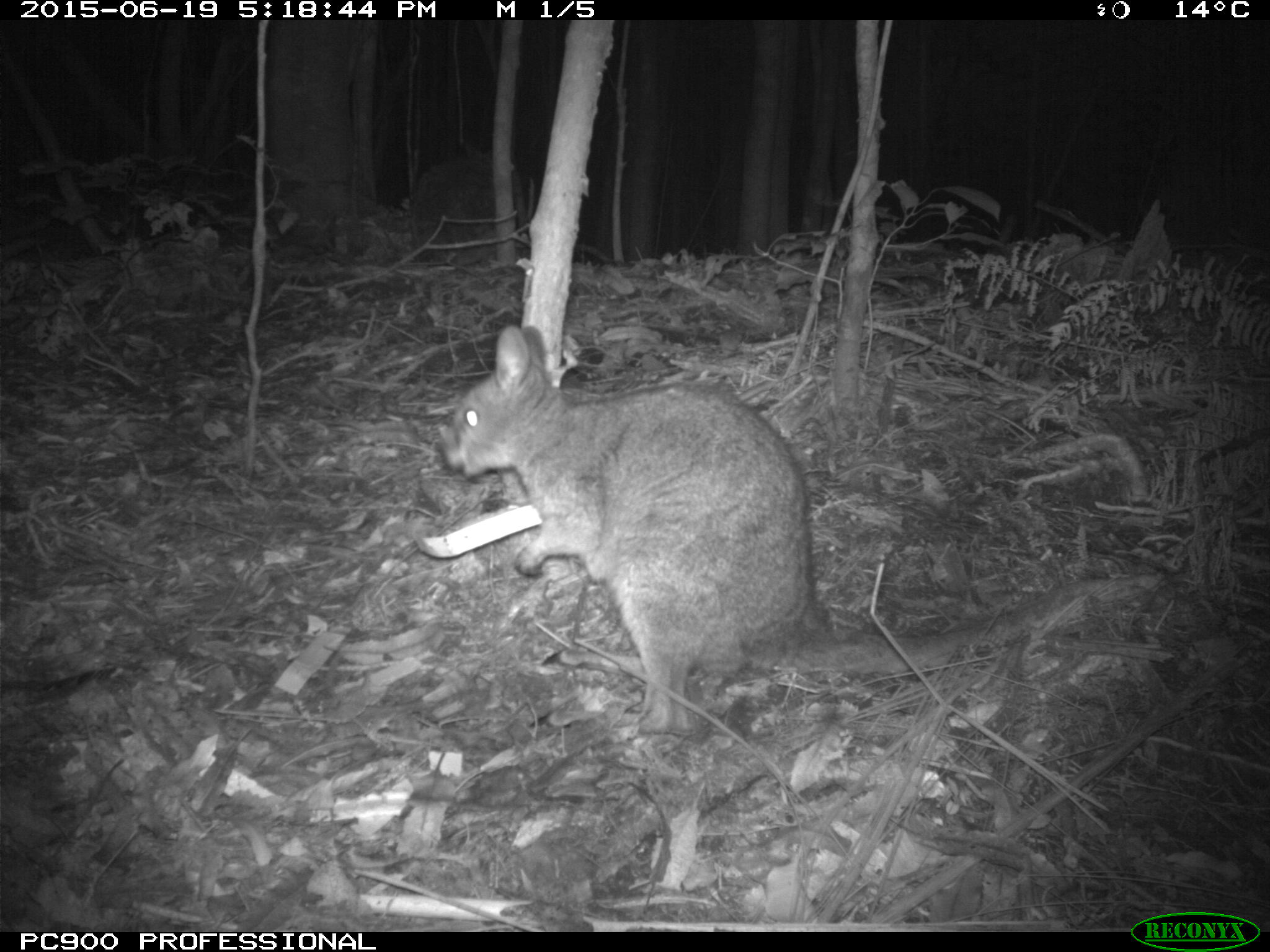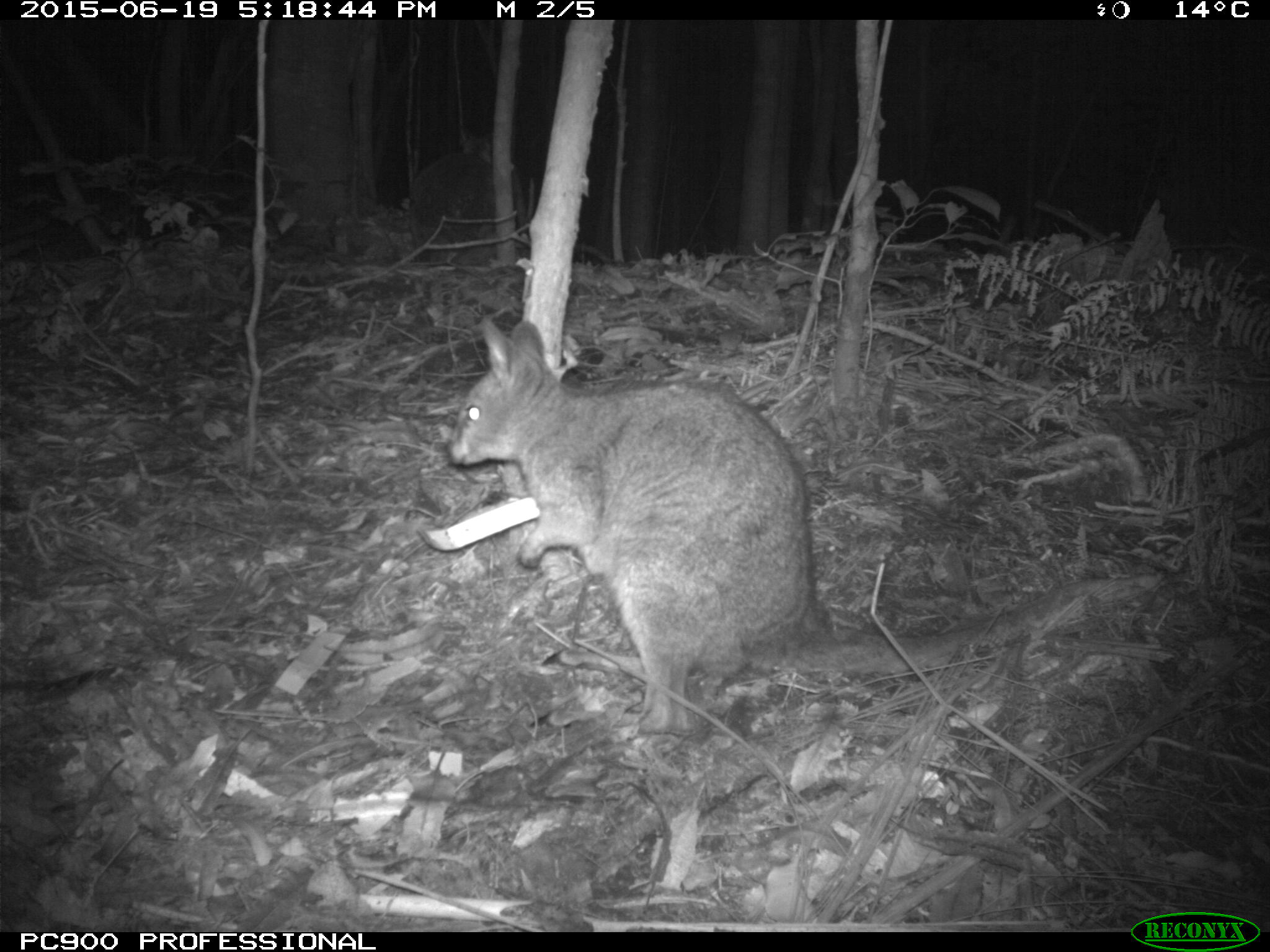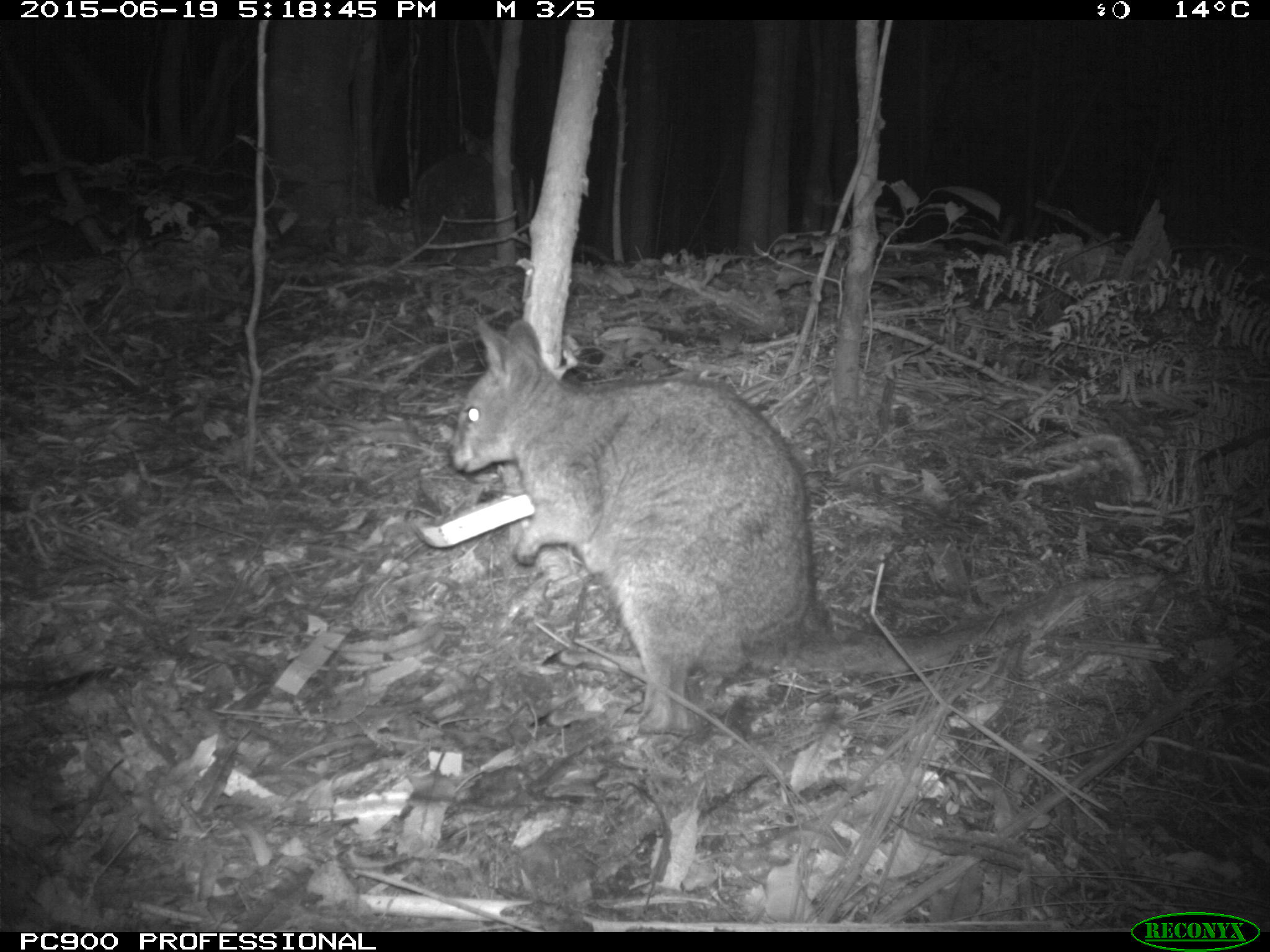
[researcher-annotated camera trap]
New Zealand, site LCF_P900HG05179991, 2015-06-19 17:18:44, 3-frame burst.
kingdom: Animalia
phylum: Chordata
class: Mammalia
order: Diprotodontia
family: Macropodidae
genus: Notamacropus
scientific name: Notamacropus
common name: wallaby